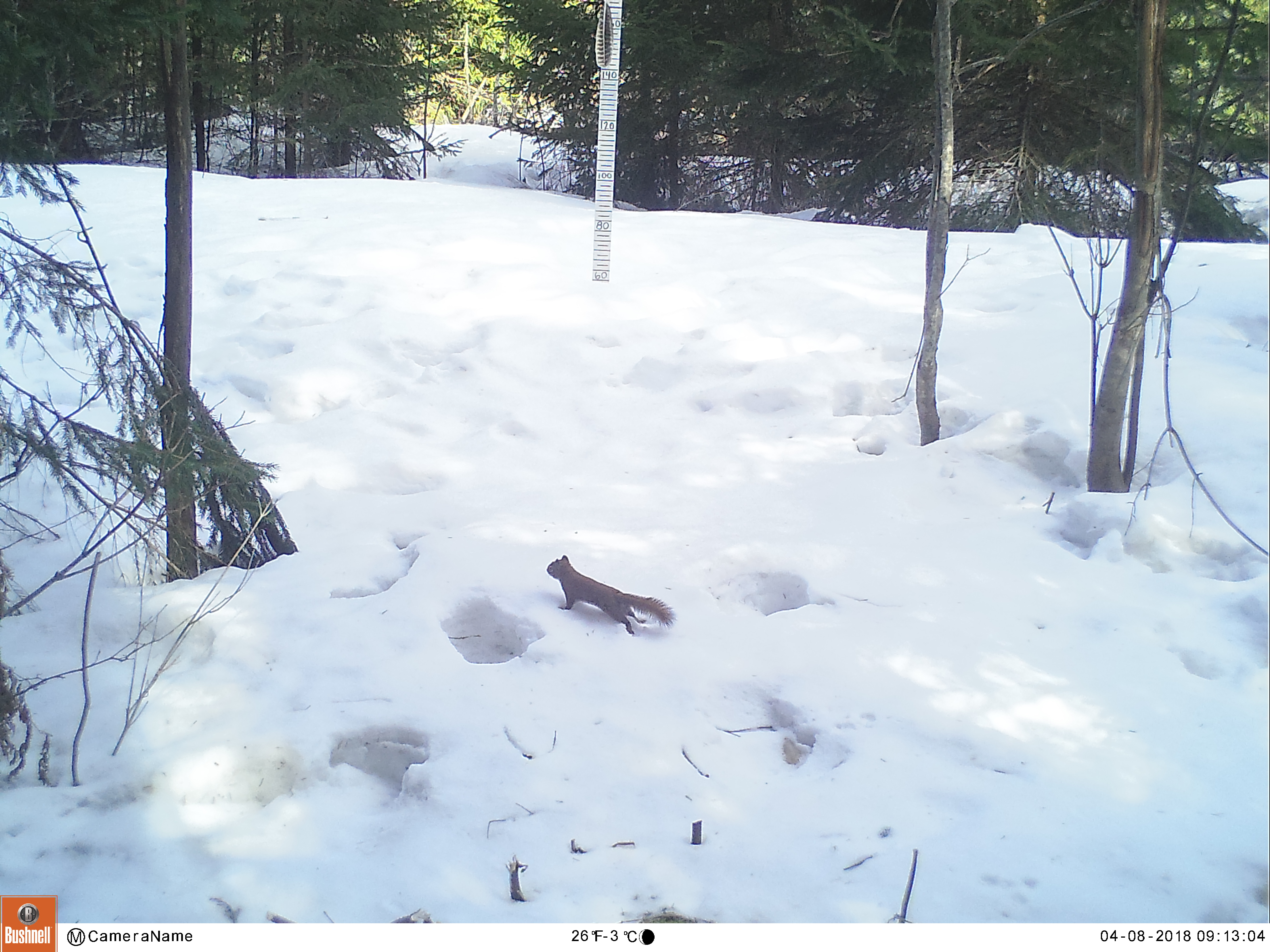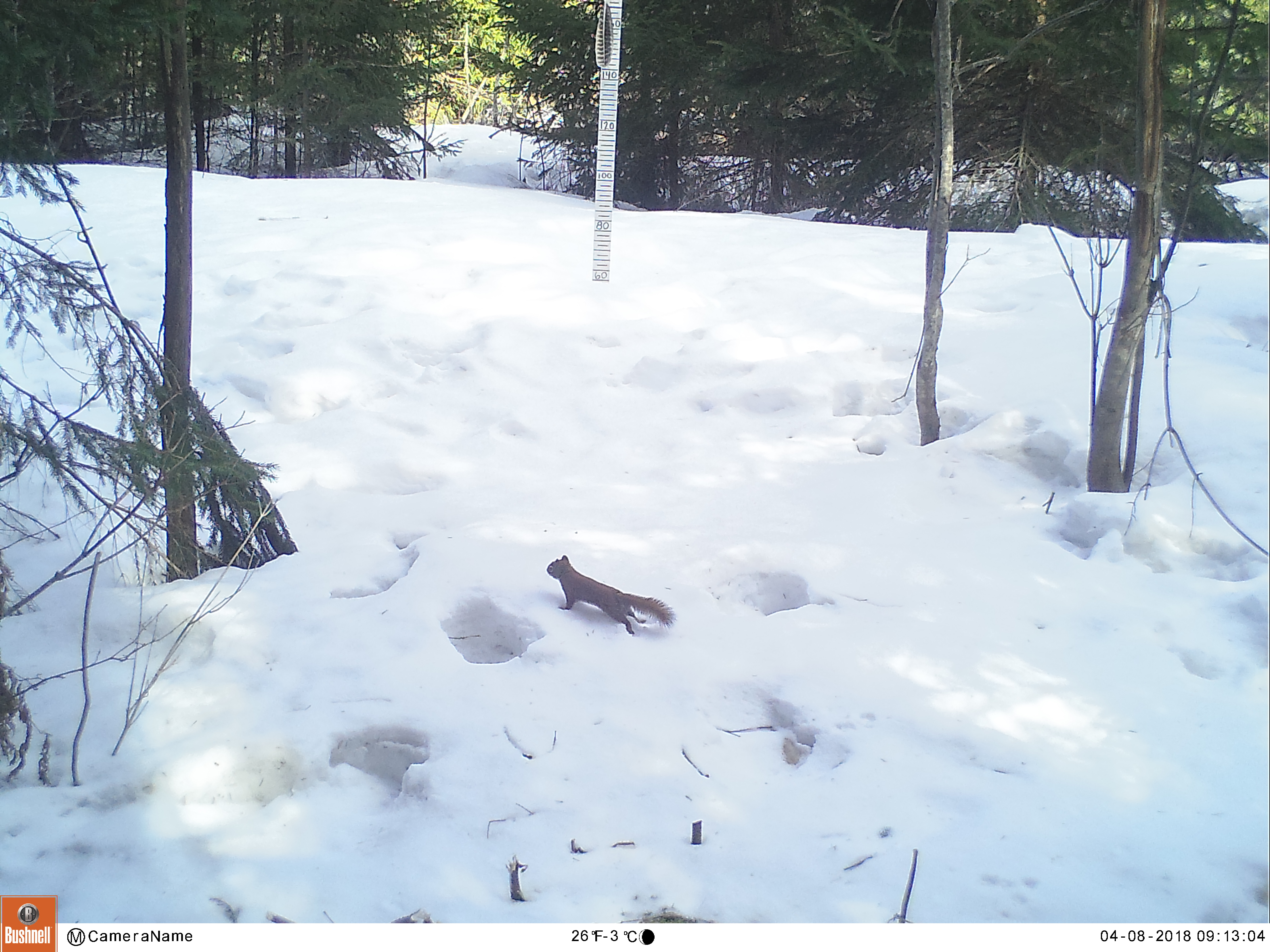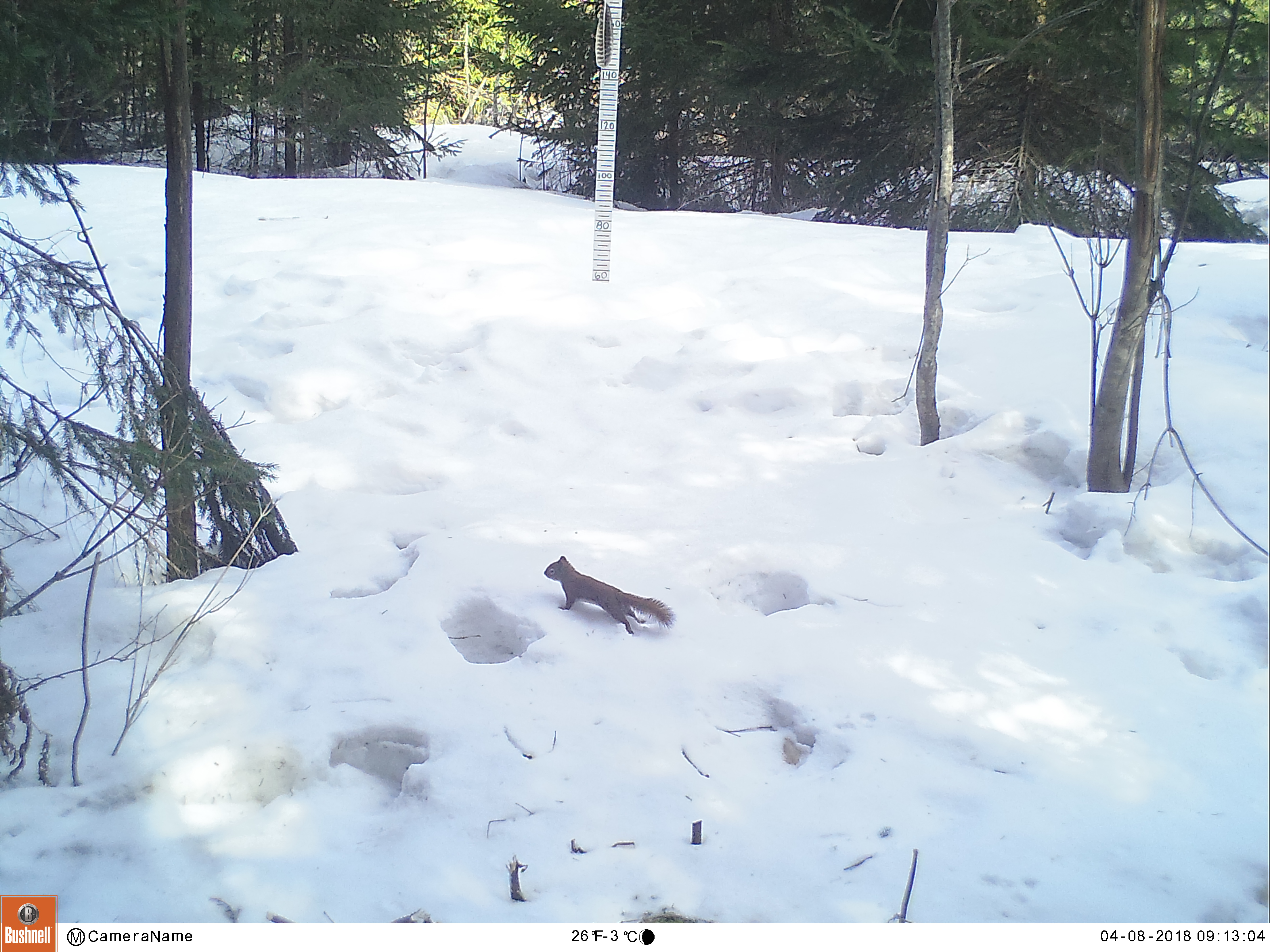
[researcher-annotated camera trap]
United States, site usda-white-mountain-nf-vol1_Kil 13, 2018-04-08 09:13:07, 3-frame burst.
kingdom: Animalia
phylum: Chordata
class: Mammalia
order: Rodentia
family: Sciuridae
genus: Tamiasciurus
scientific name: Tamiasciurus hudsonicus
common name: red squirrel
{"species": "red squirrel (Tamiasciurus hudsonicus)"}